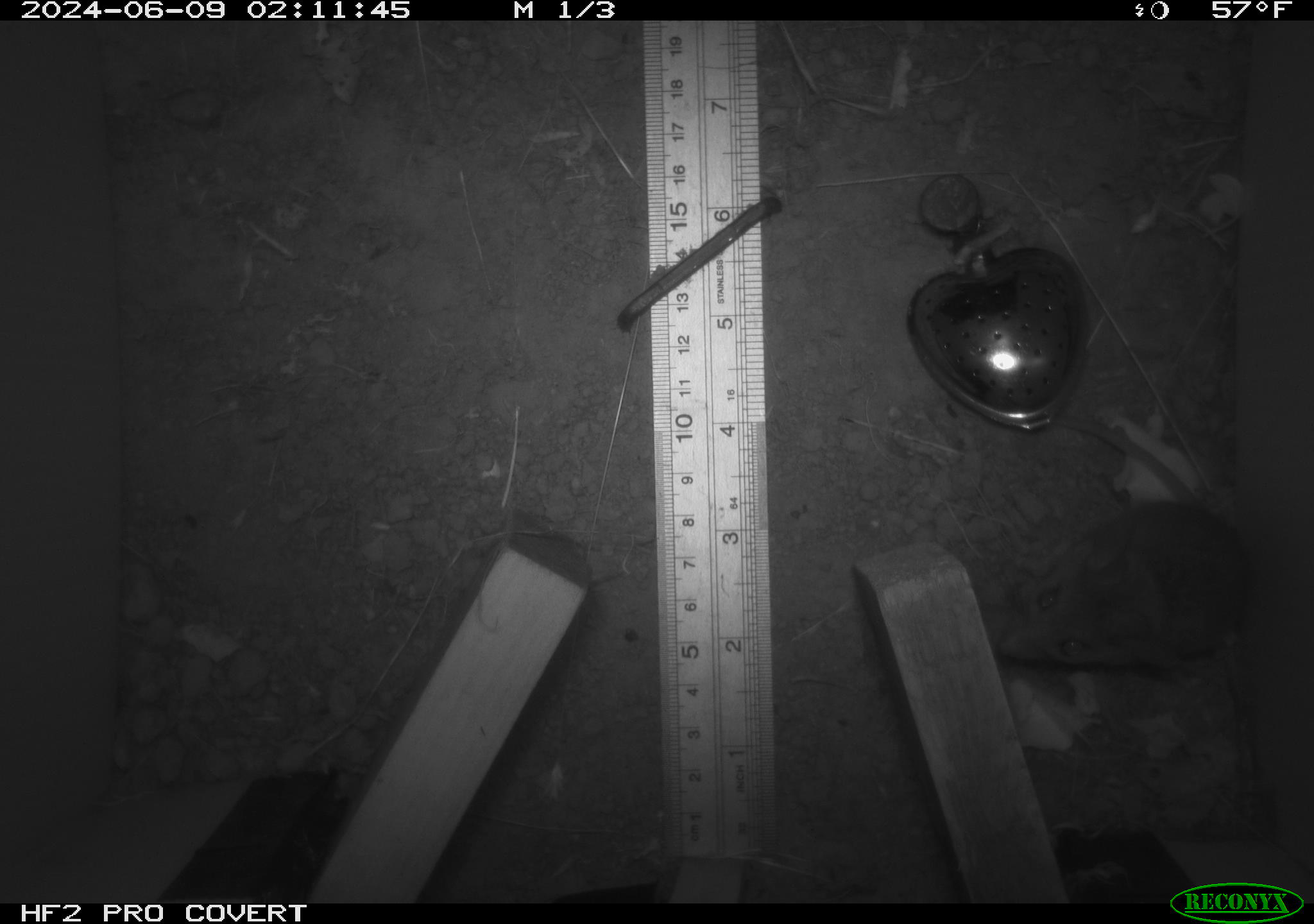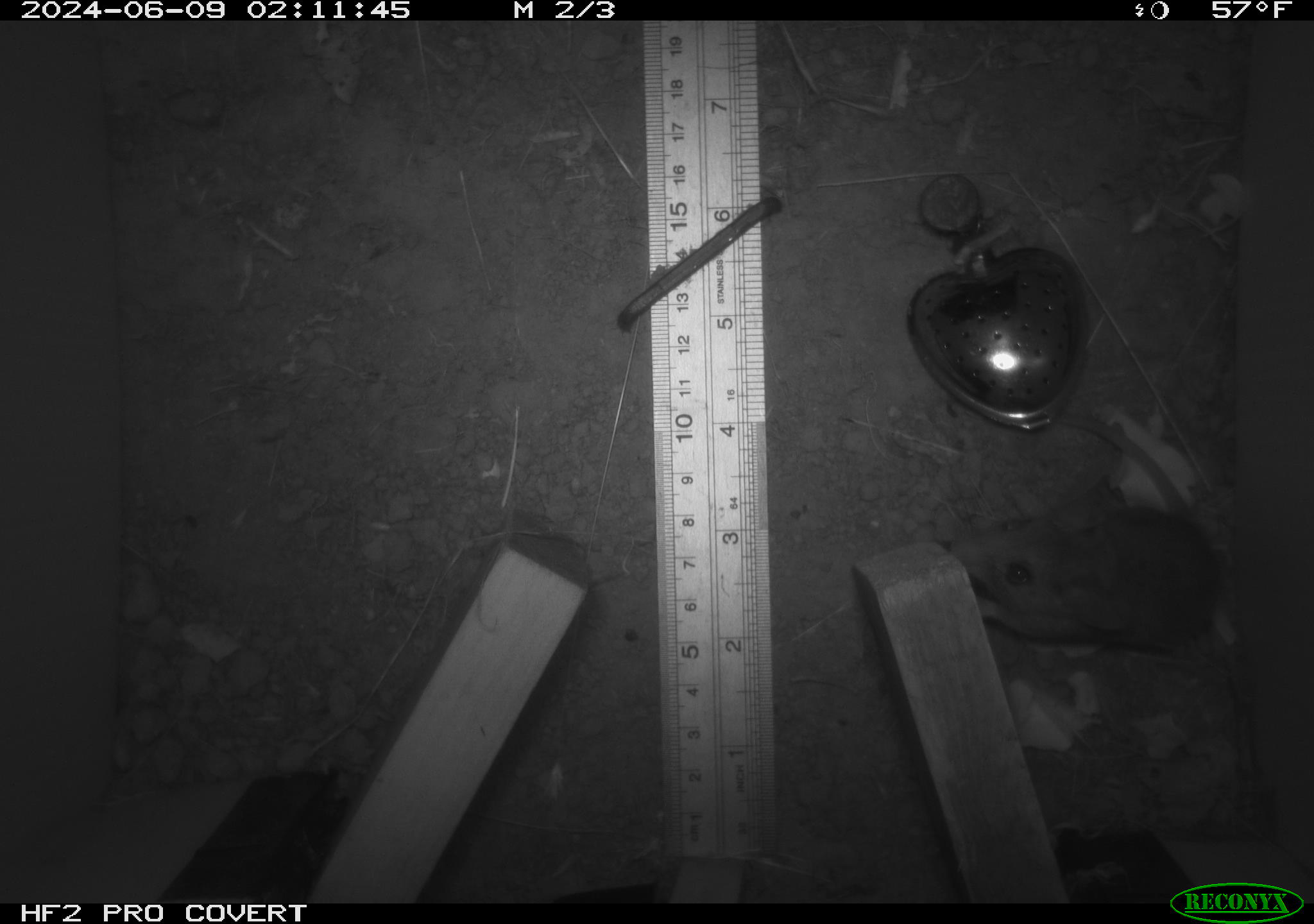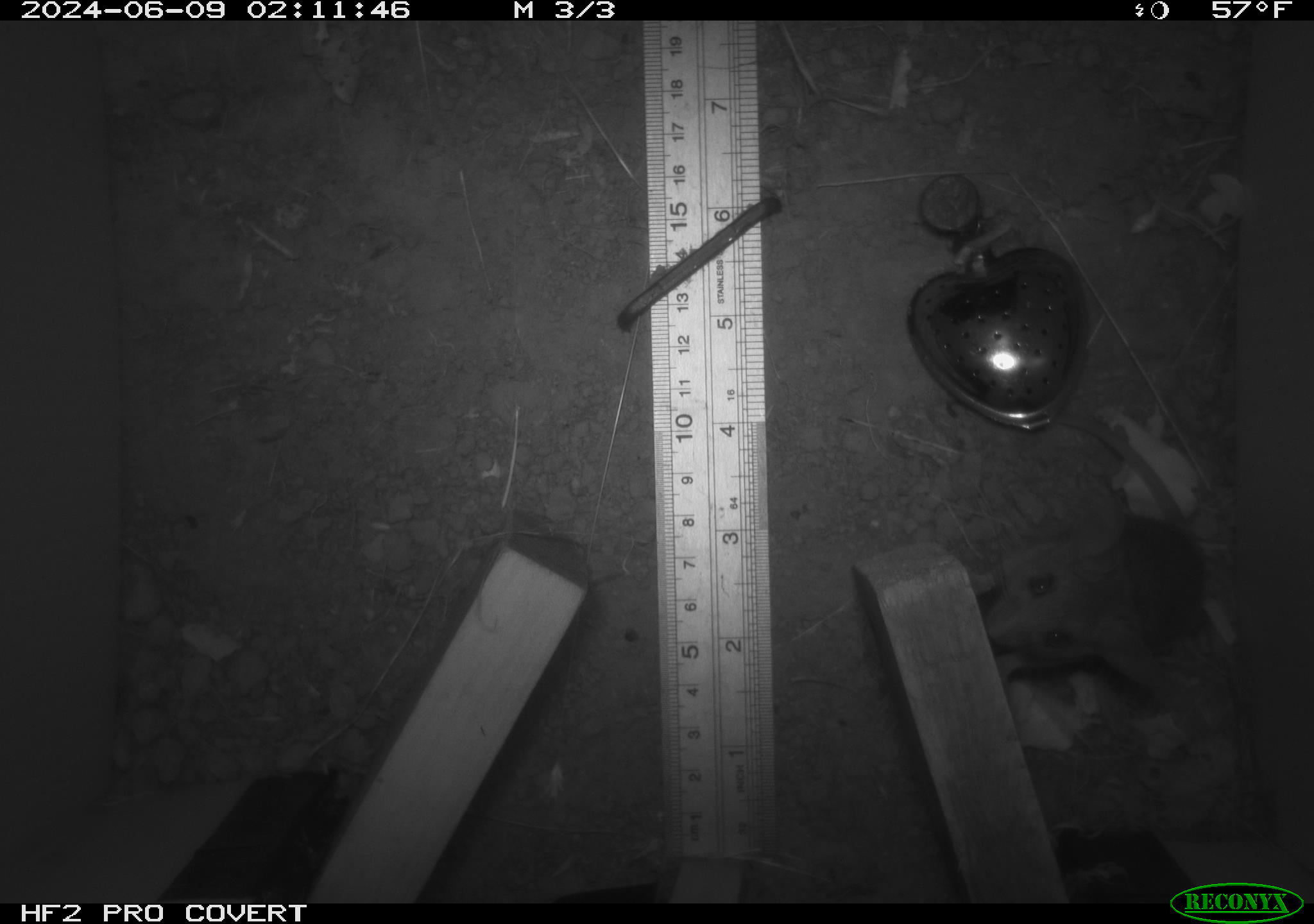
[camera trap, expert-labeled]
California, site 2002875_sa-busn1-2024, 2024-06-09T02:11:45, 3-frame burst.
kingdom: Animalia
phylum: Chordata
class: Mammalia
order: Rodentia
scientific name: Rodentia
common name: mouse species